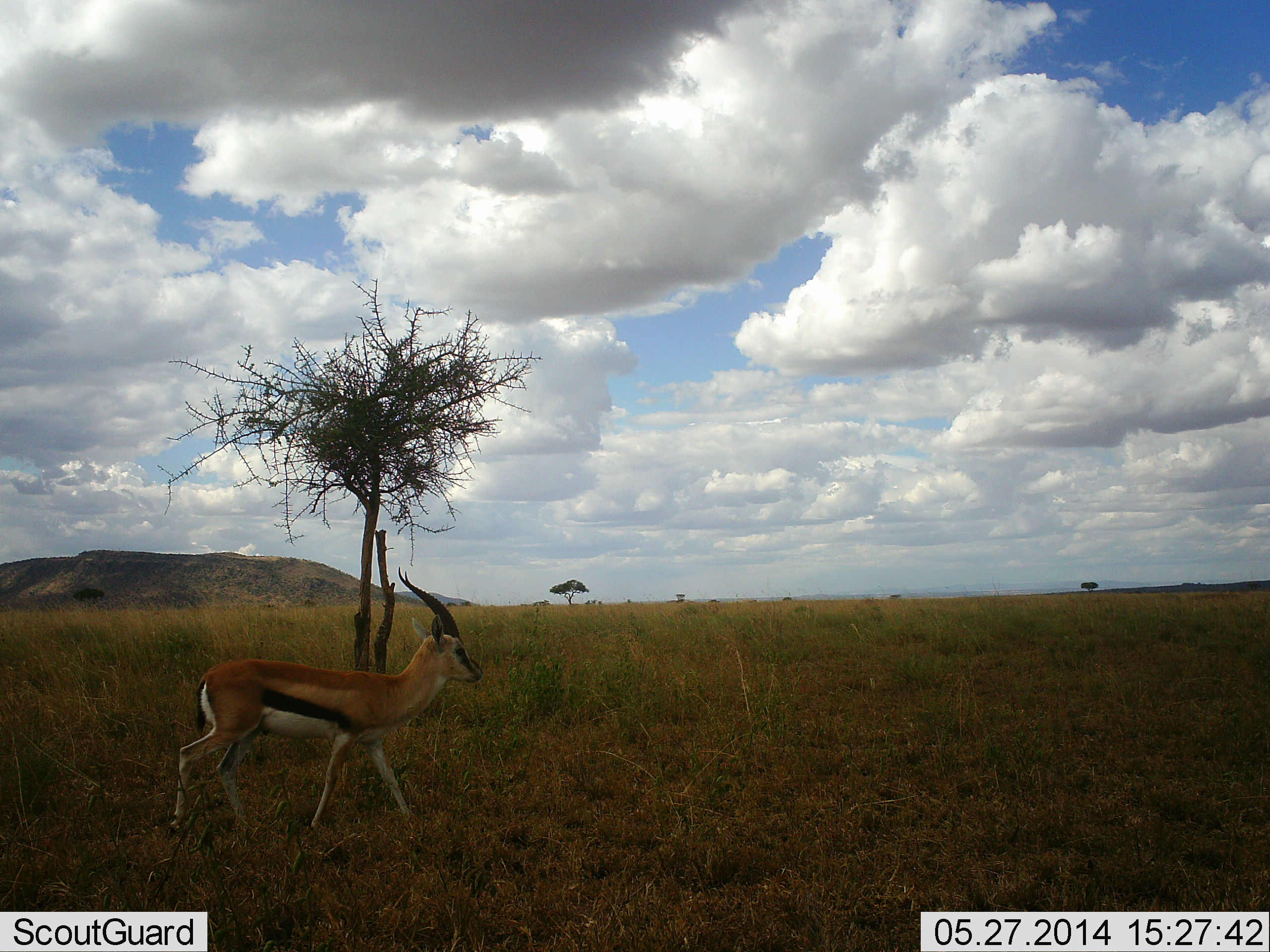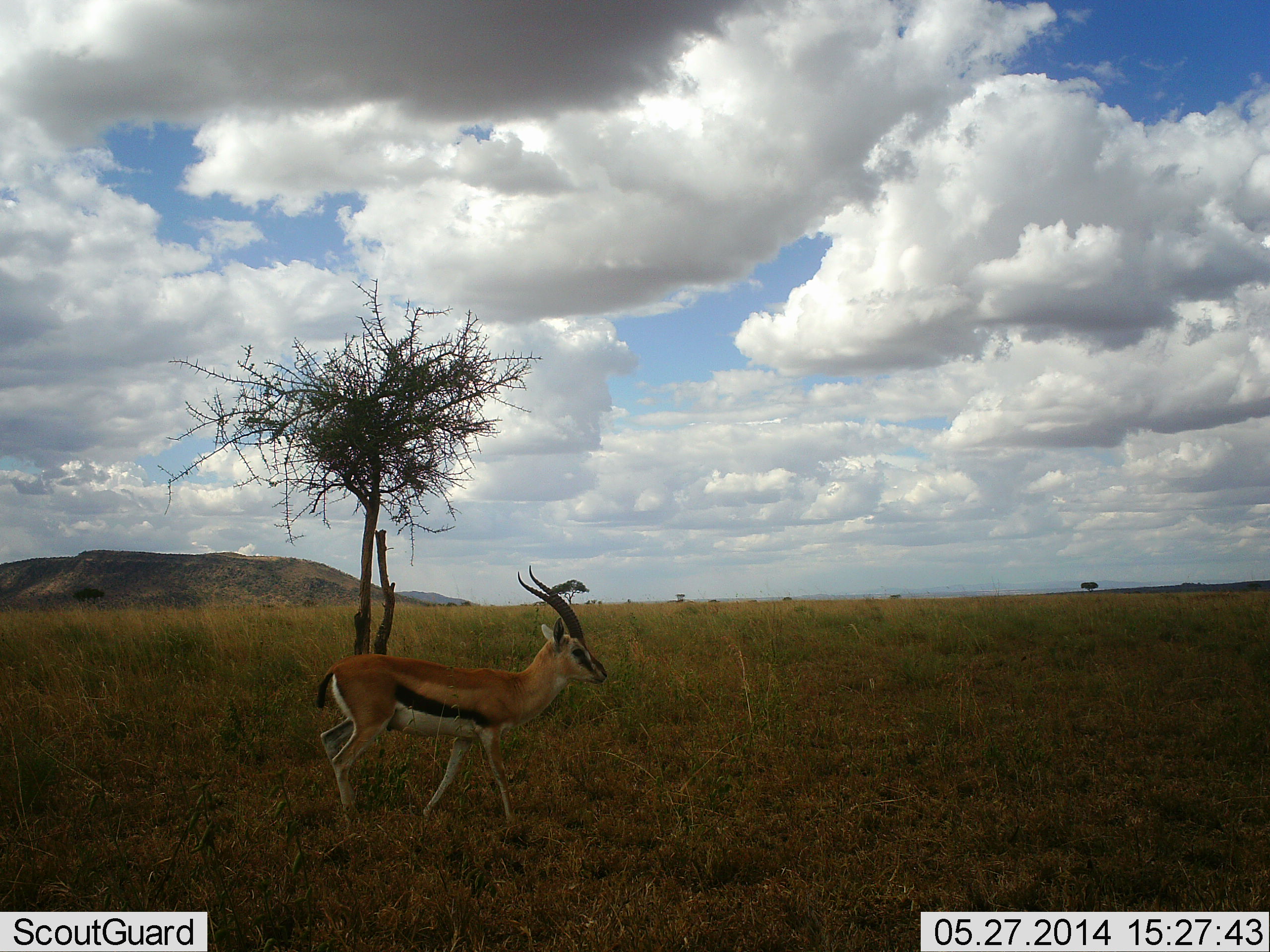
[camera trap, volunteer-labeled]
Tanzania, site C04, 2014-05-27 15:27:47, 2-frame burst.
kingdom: Animalia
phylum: Chordata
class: Mammalia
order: Artiodactyla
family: Bovidae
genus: Eudorcas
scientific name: Eudorcas thomsonii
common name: thomson's gazelle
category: gazellethomsons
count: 1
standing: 18%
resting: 0%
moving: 87%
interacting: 0%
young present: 0%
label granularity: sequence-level